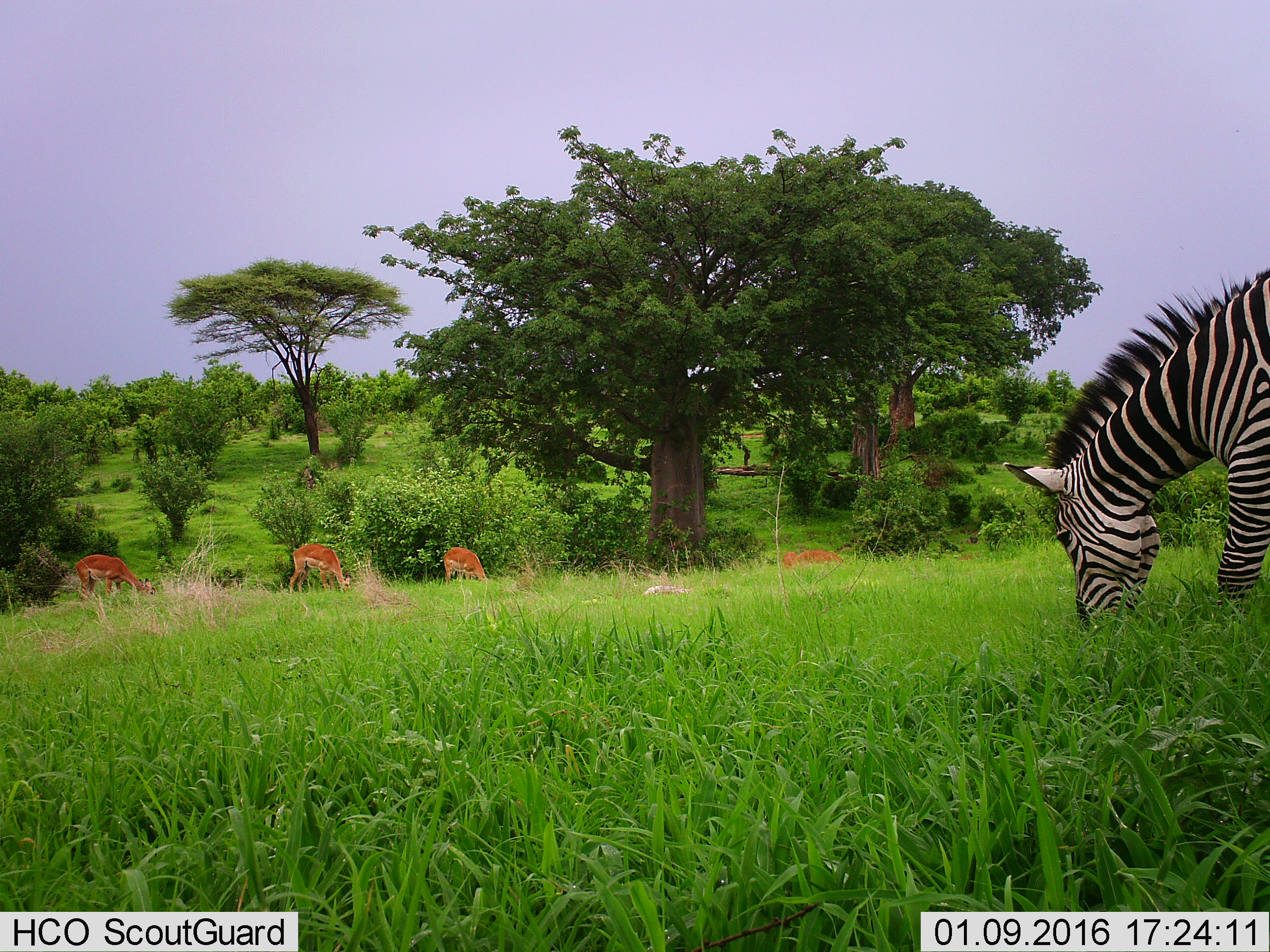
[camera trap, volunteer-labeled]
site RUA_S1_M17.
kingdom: Animalia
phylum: Chordata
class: Mammalia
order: Artiodactyla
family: Bovidae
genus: Aepyceros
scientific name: Aepyceros melampus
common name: impala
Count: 4.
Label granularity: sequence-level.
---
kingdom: Animalia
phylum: Chordata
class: Mammalia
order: Perissodactyla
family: Equidae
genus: Equus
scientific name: Equus quagga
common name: plains zebra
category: zebraplains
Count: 1.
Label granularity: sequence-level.